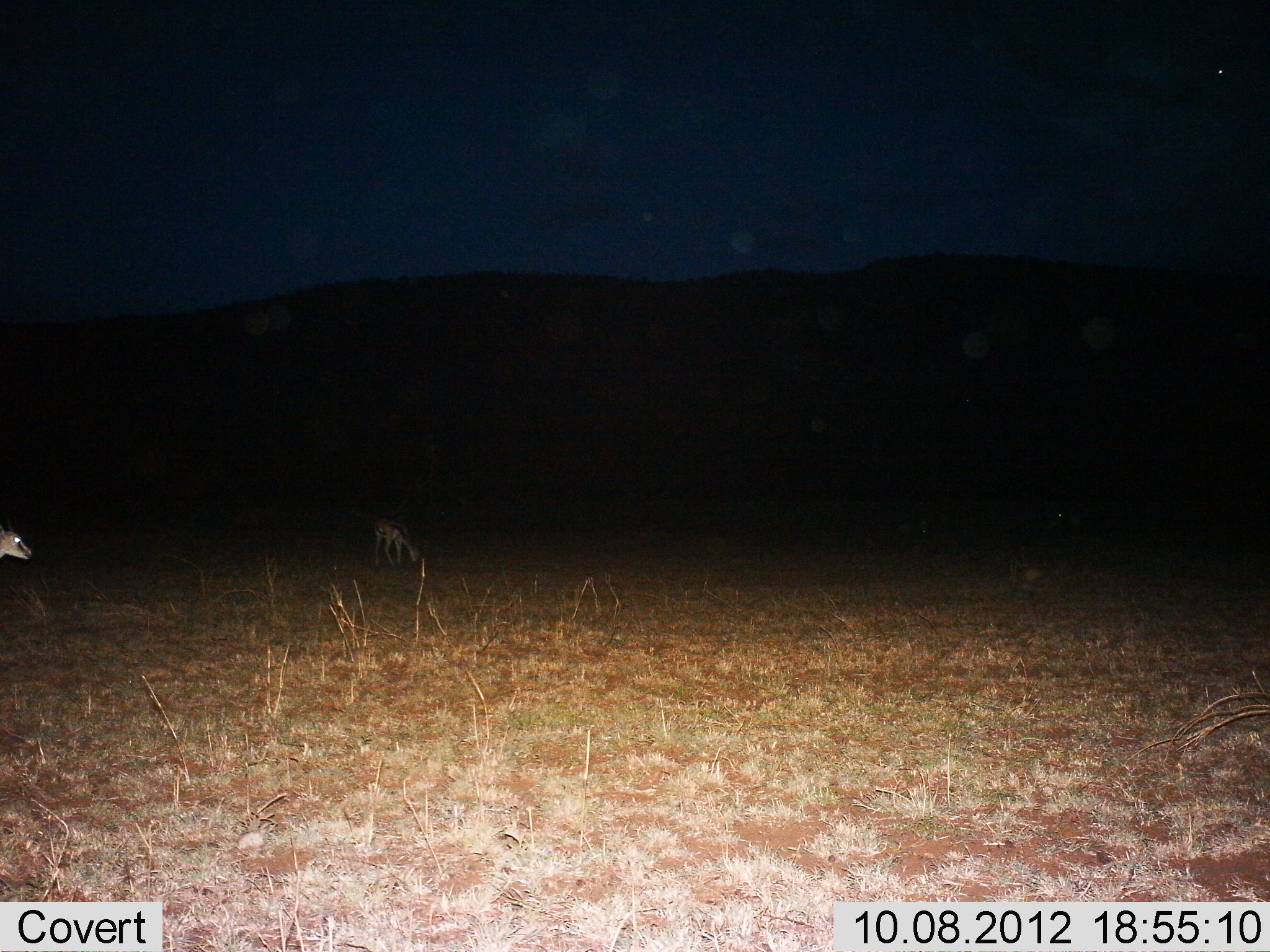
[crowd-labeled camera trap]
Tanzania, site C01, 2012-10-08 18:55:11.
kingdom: Animalia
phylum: Chordata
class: Mammalia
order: Artiodactyla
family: Bovidae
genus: Eudorcas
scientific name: Eudorcas thomsonii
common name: thomson's gazelle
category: gazellethomsons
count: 2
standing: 60%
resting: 0%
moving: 30%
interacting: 0%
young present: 0%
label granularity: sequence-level